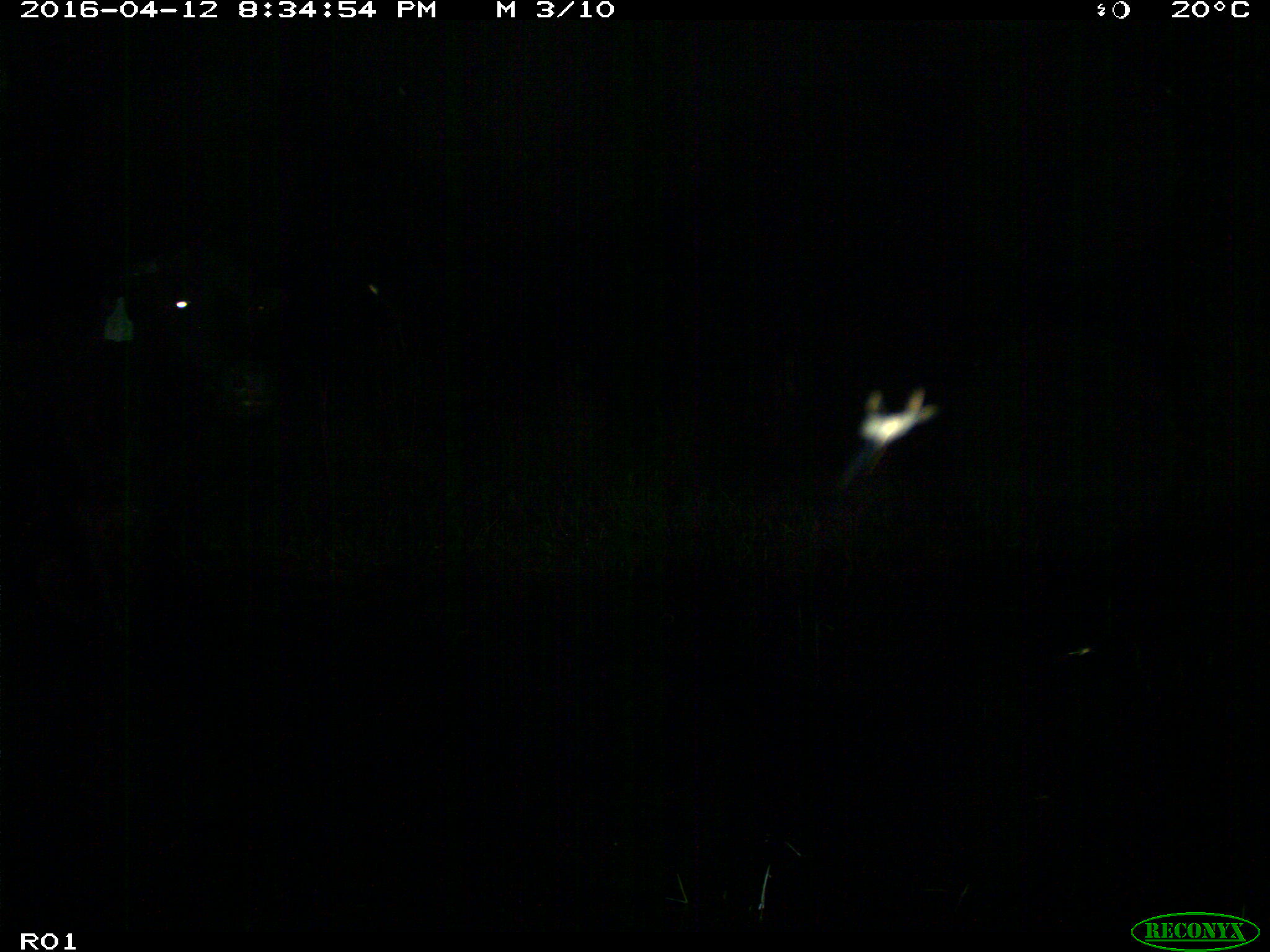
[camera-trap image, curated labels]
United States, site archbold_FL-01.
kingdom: Animalia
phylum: Chordata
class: Mammalia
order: Artiodactyla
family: Bovidae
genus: Bos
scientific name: Bos taurus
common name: domestic cow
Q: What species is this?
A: Bos taurus (domestic cow).